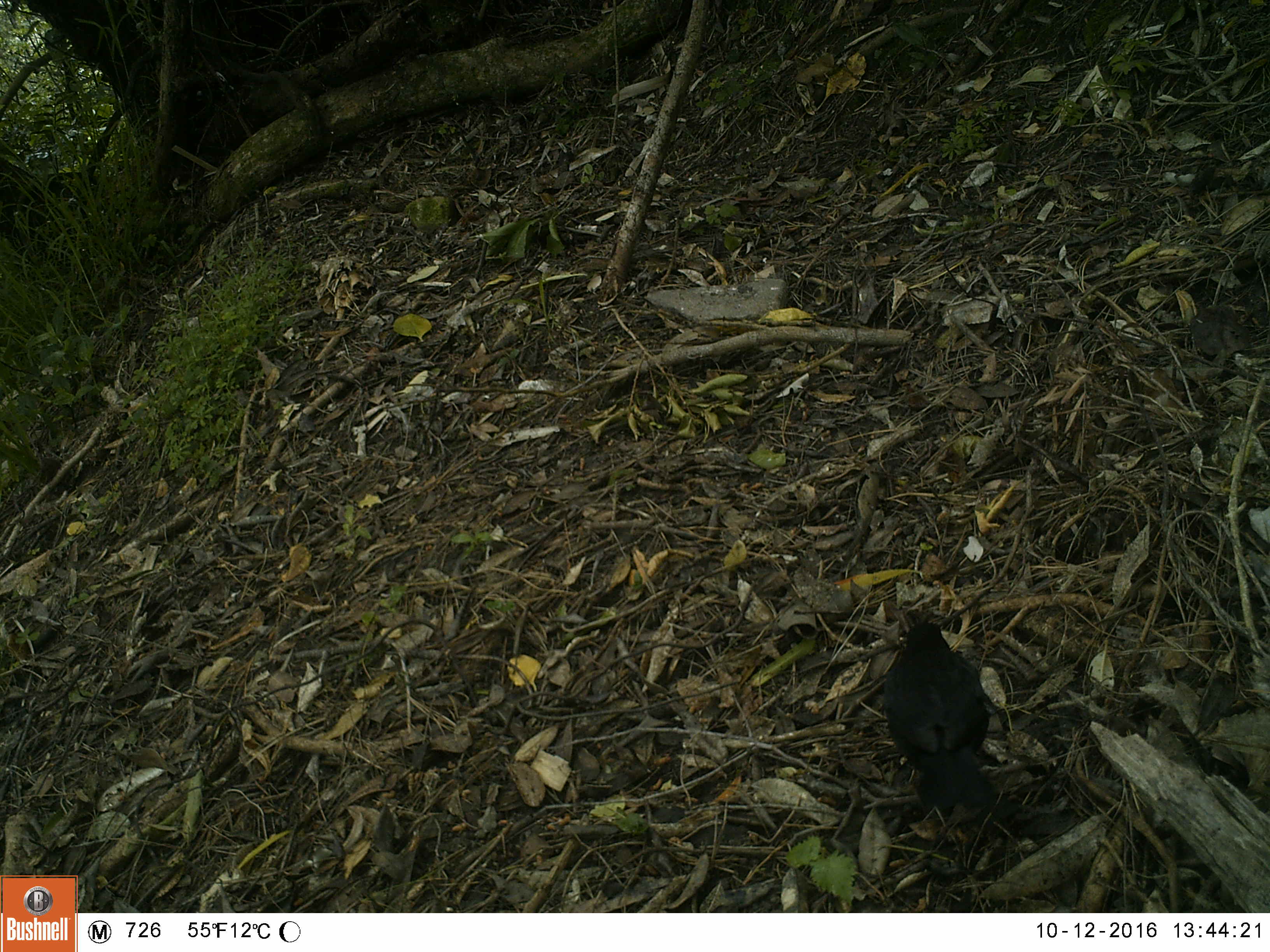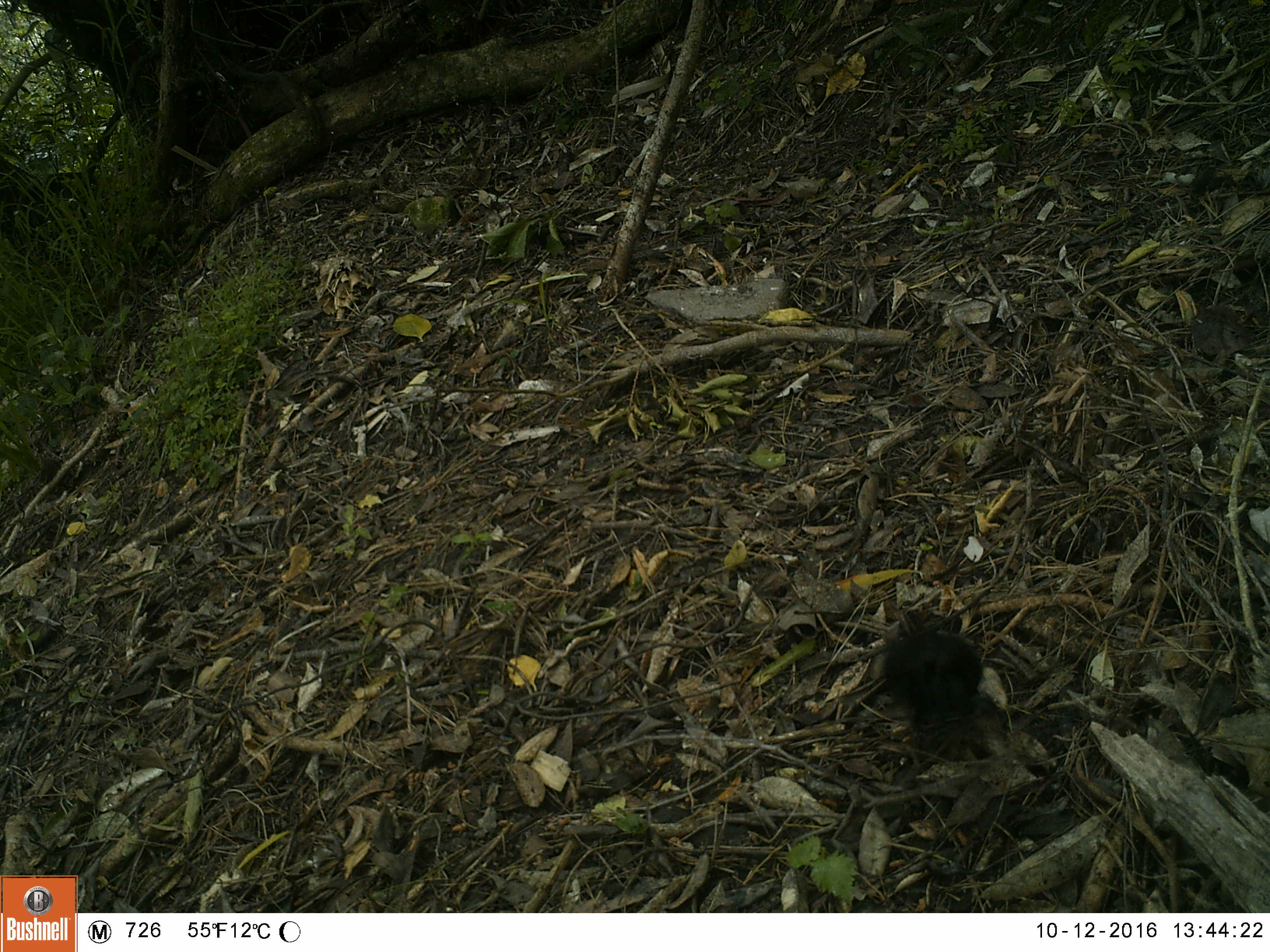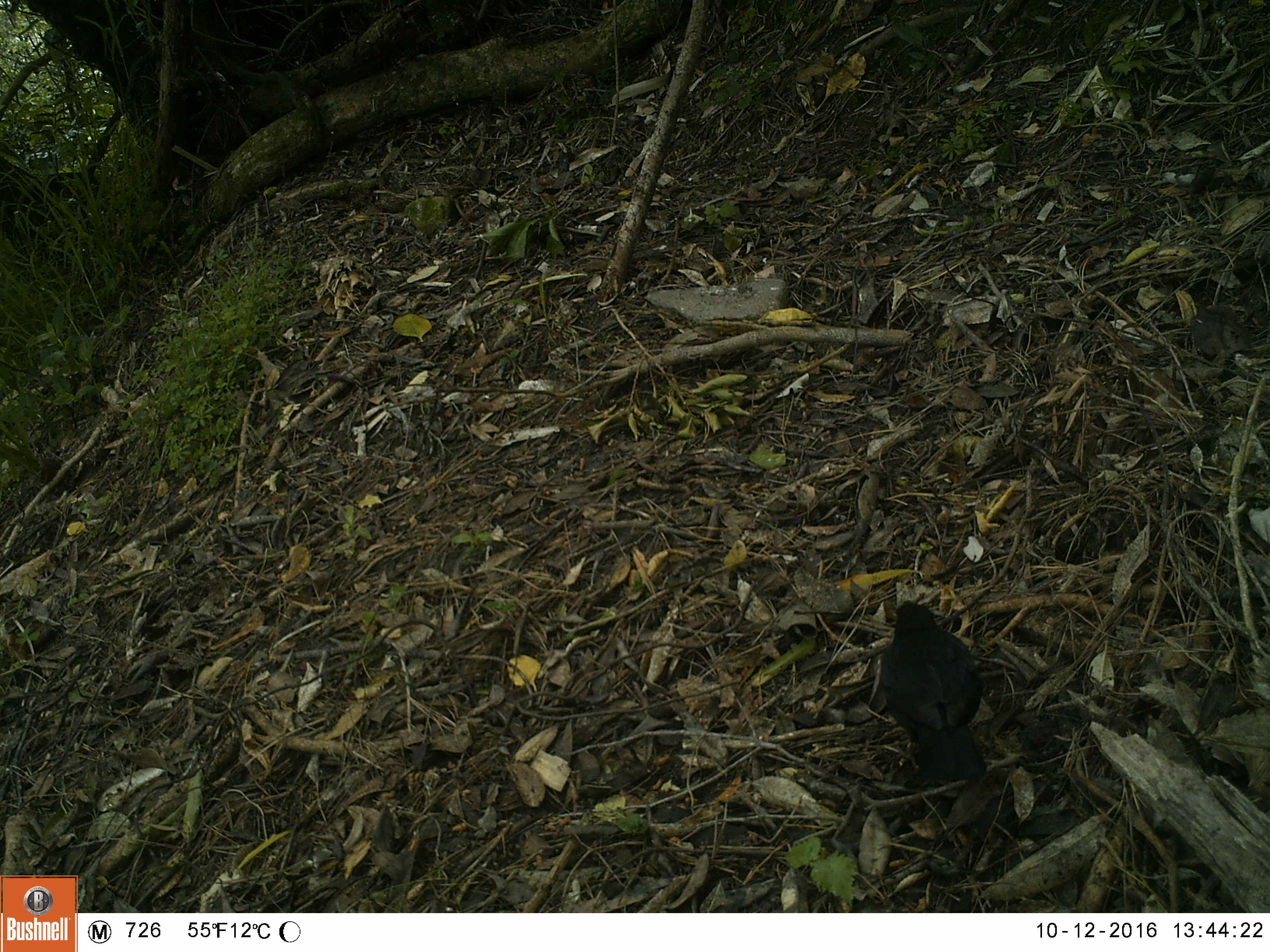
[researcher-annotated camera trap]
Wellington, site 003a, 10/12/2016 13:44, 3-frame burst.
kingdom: Animalia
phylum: Chordata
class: Aves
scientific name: Aves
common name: bird